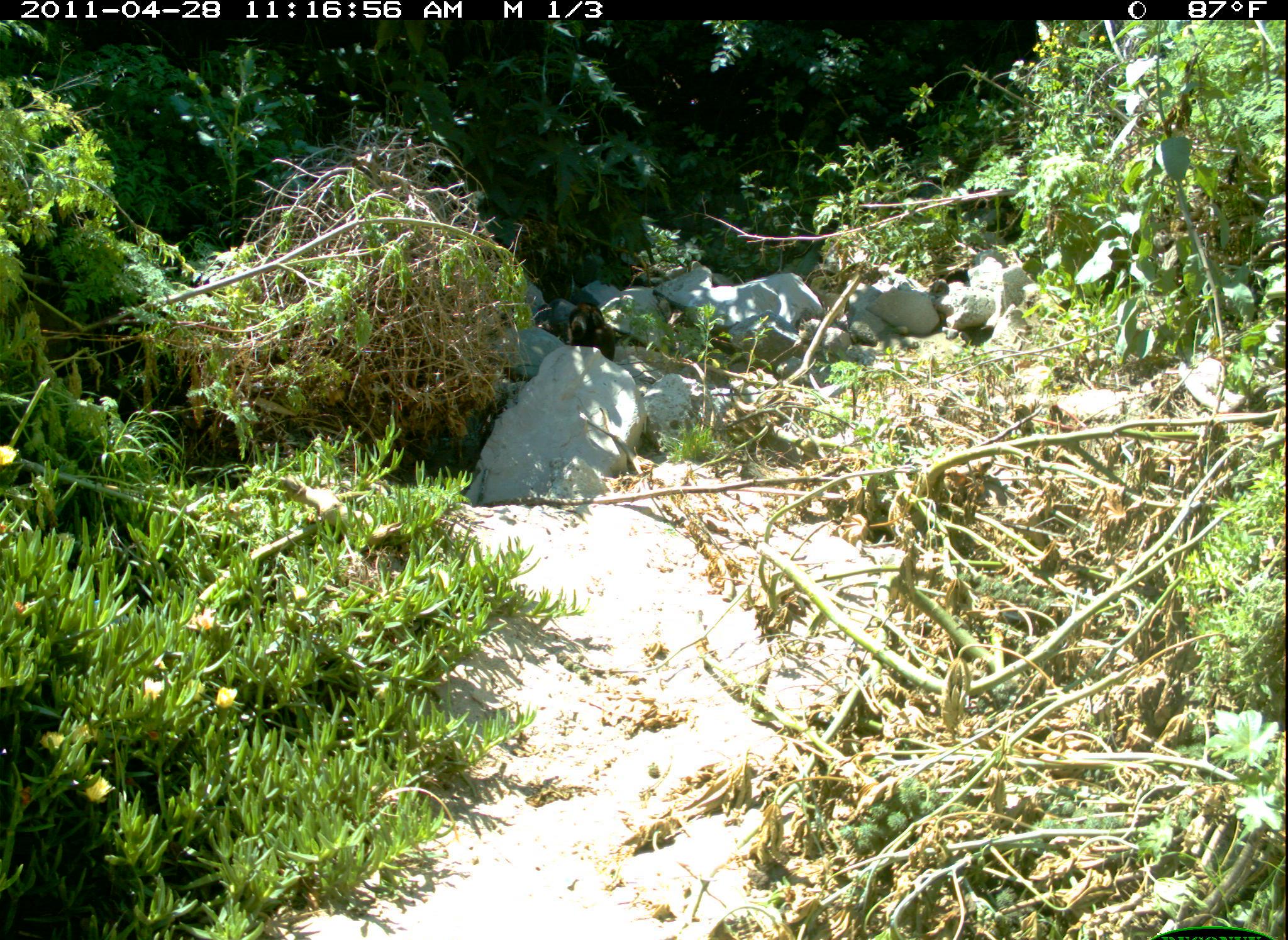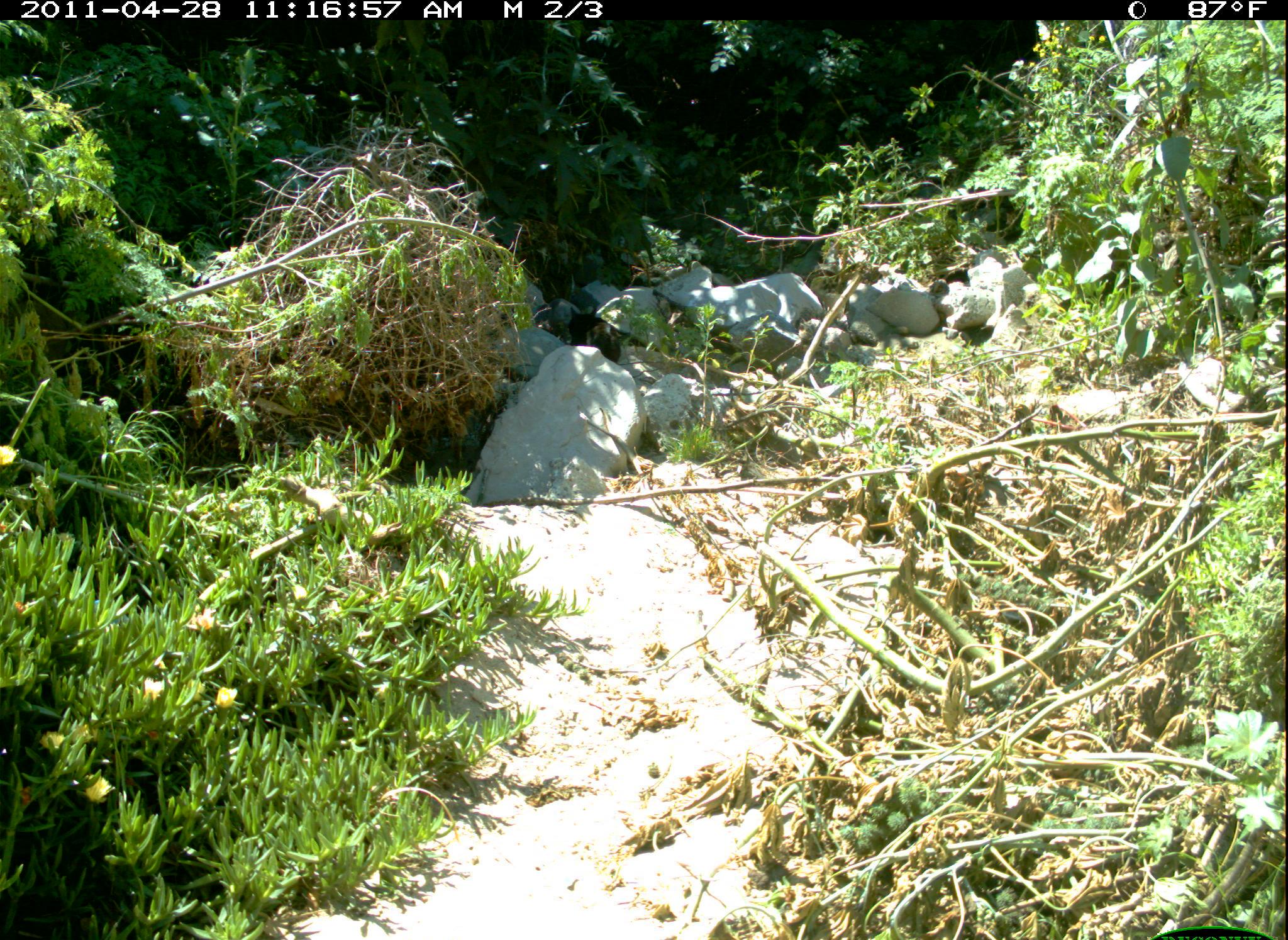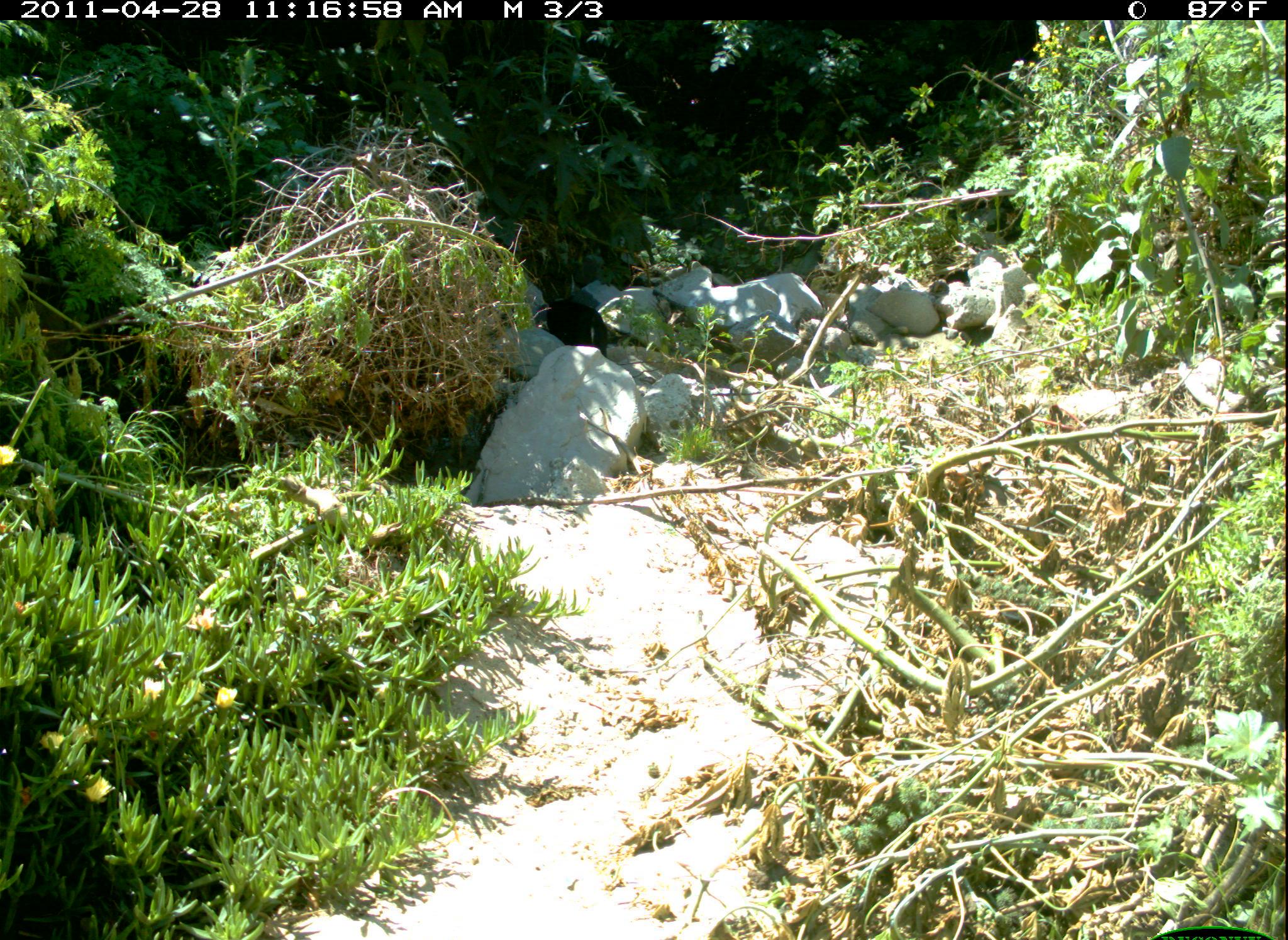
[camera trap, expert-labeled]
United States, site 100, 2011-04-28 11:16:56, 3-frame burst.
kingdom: Animalia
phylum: Chordata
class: Mammalia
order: Carnivora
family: Felidae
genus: Felis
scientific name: Felis catus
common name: cat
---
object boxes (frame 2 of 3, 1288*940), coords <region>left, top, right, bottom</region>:
cat: <region>558, 302, 629, 374</region>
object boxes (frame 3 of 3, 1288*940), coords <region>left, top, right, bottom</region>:
cat: <region>539, 289, 609, 360</region>